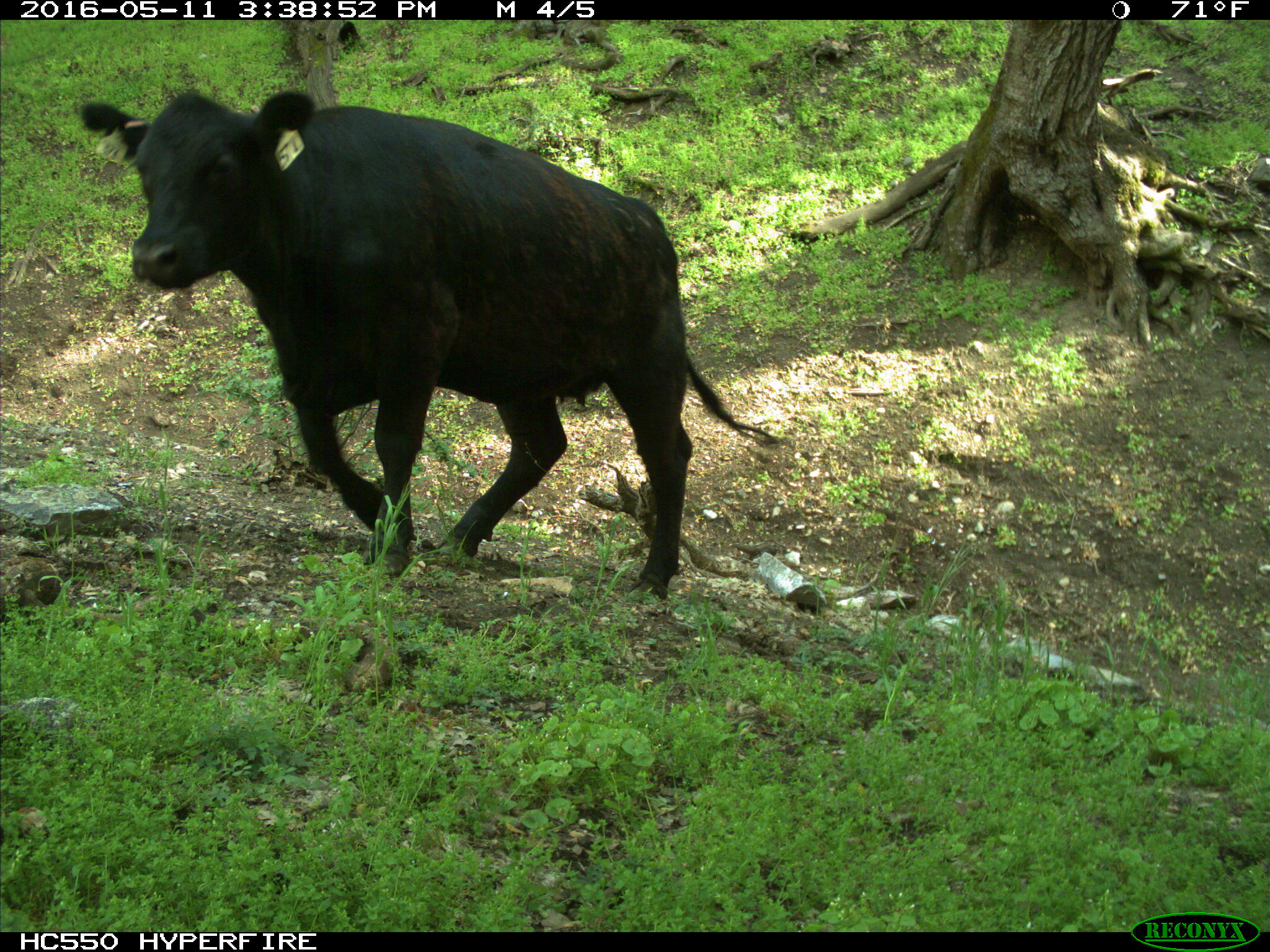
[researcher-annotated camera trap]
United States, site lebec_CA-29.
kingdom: Animalia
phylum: Chordata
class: Mammalia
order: Artiodactyla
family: Bovidae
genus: Bos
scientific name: Bos taurus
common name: domestic cow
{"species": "Bos taurus (domestic cow)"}